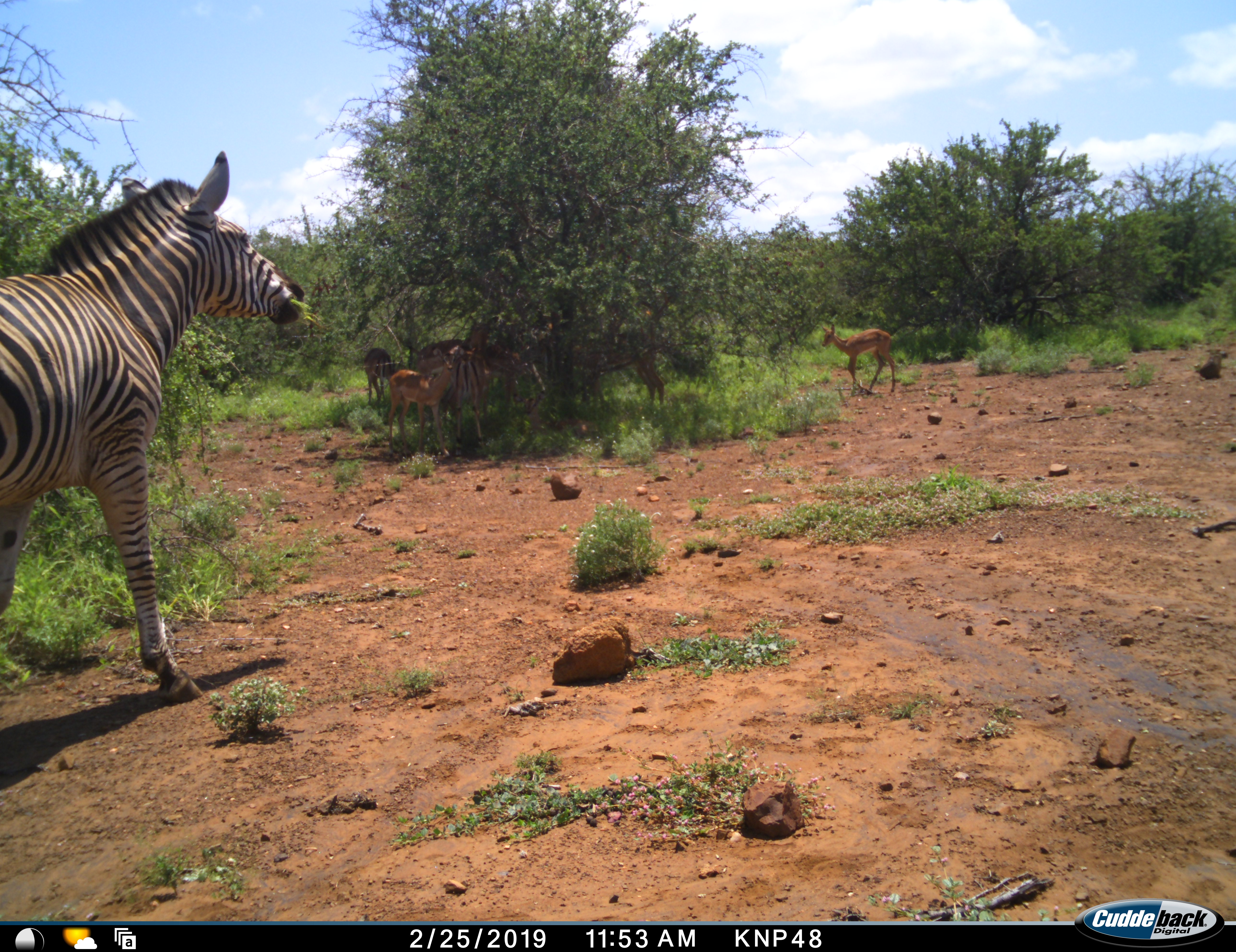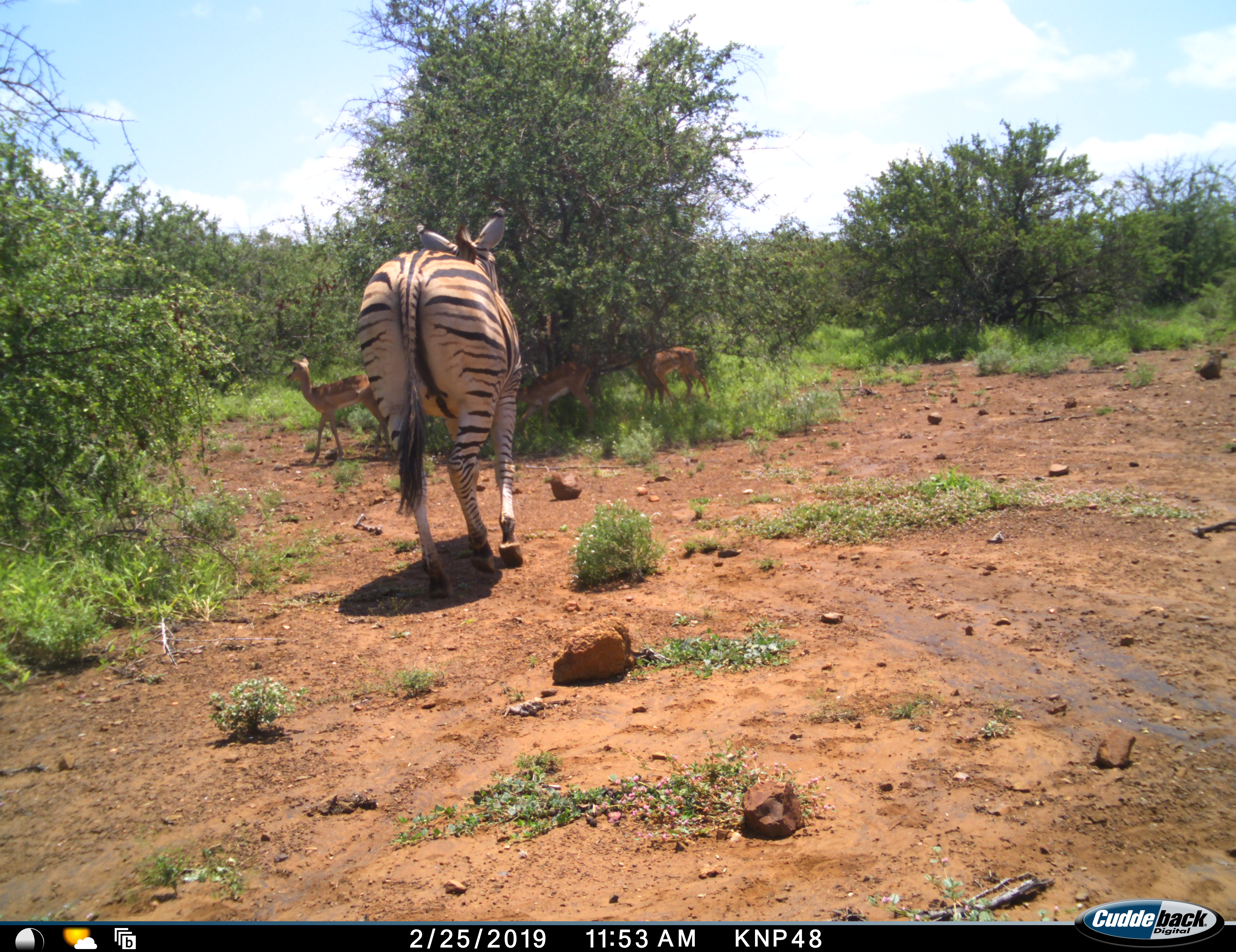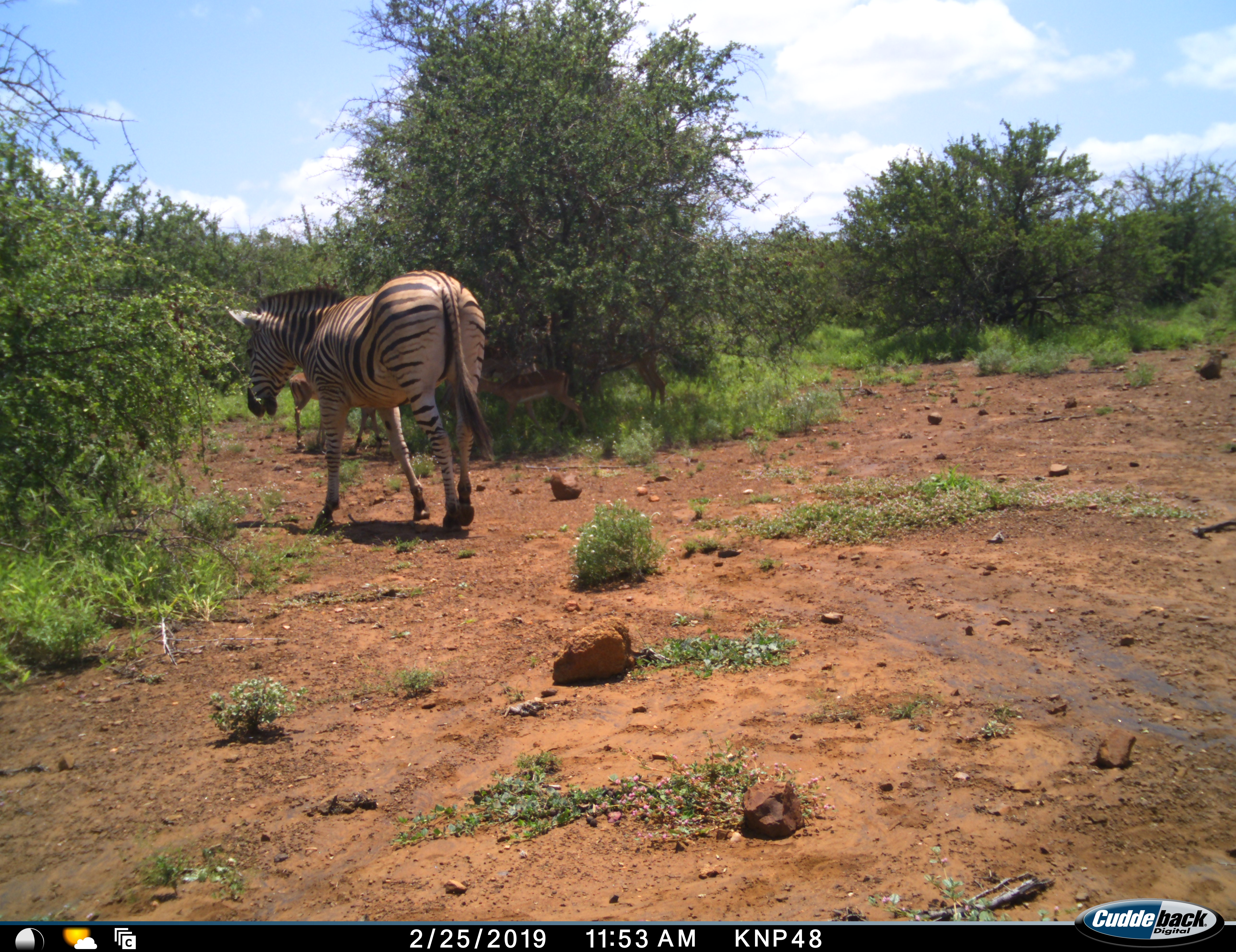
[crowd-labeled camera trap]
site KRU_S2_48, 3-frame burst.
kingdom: Animalia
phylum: Chordata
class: Mammalia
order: Artiodactyla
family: Bovidae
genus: Aepyceros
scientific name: Aepyceros melampus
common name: impala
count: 6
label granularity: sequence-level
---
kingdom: Animalia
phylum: Chordata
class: Mammalia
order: Perissodactyla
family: Equidae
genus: Equus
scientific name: Equus quagga burchellii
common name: burchell's zebra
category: zebraburchells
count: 1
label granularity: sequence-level